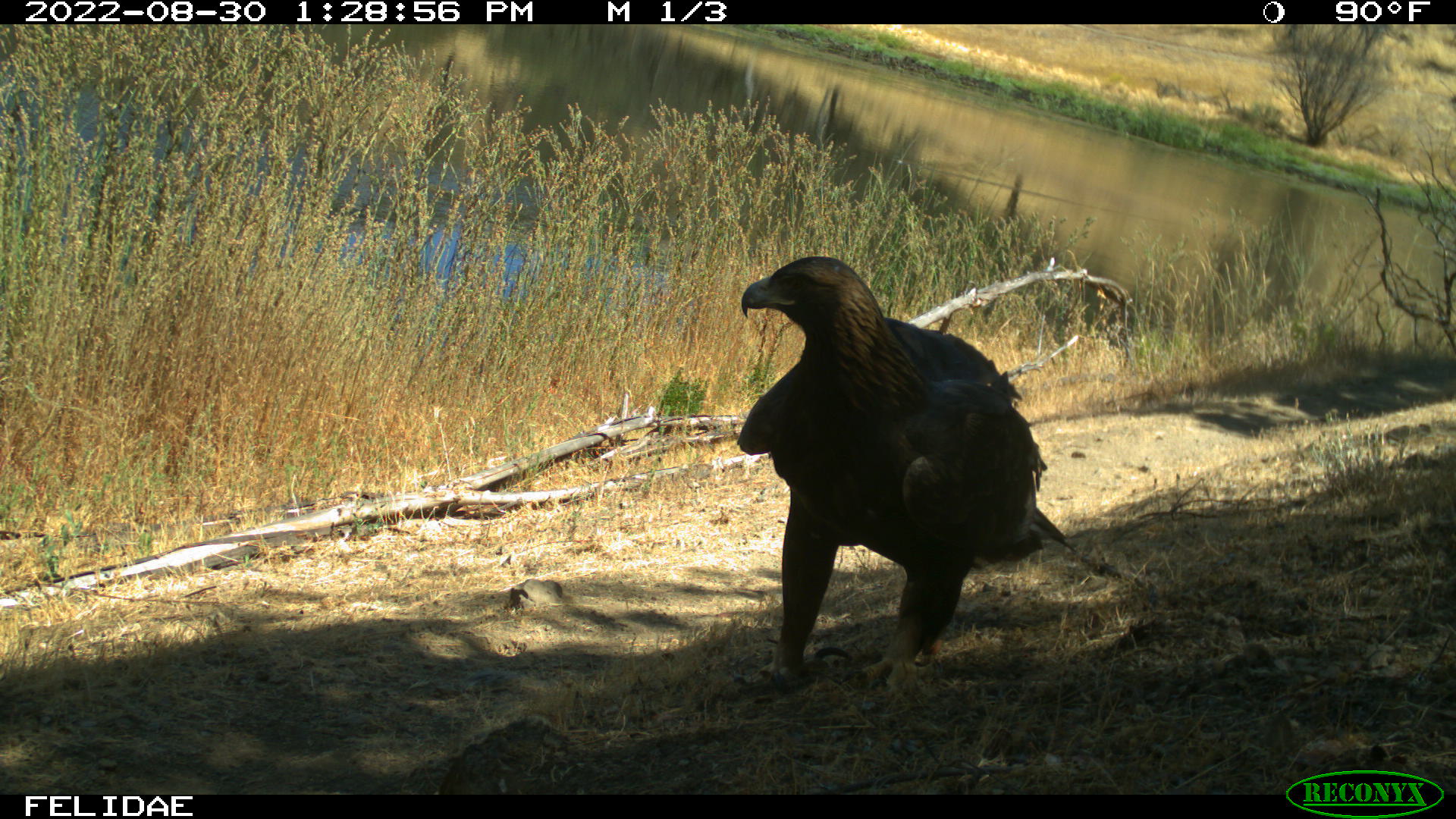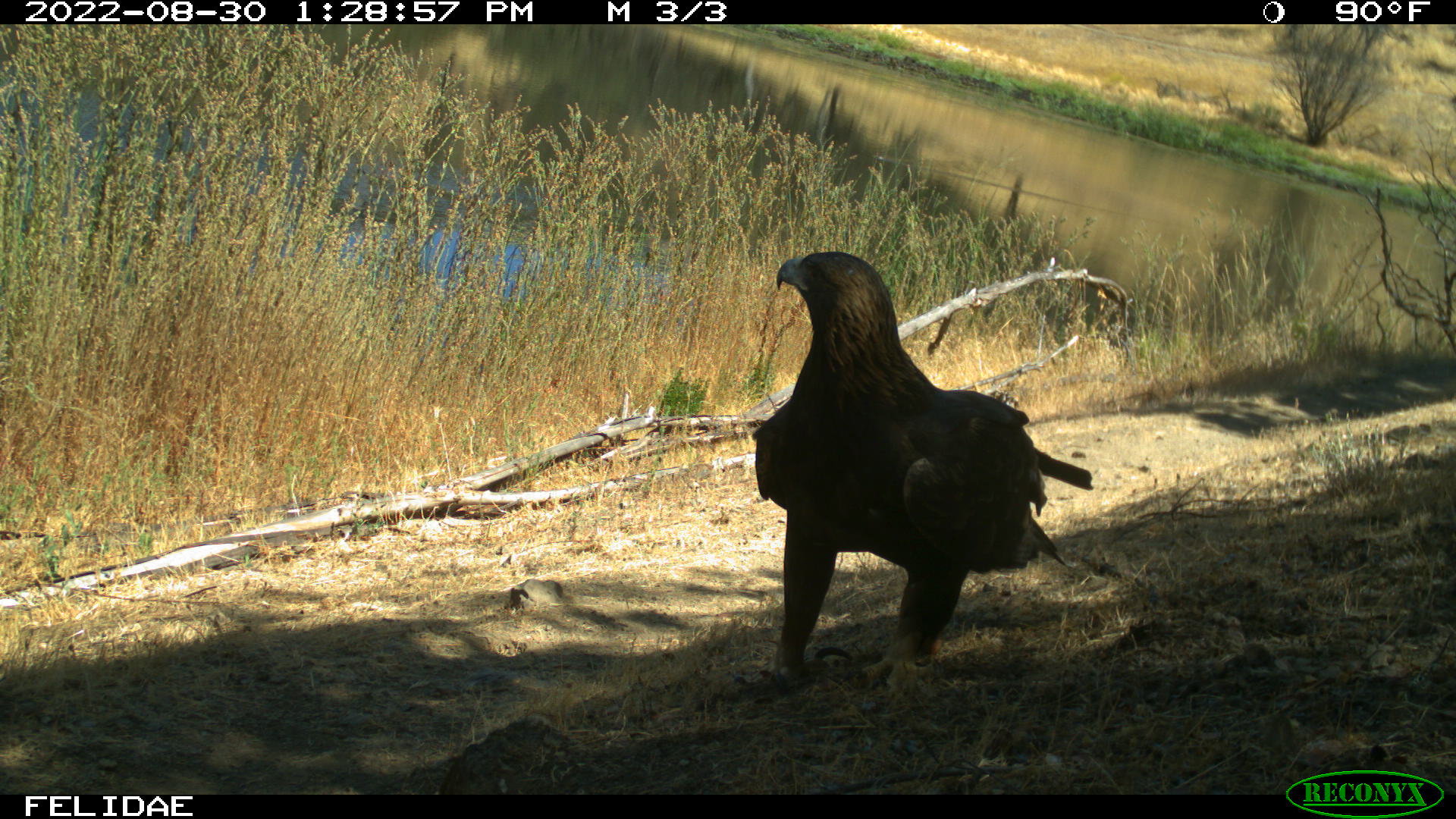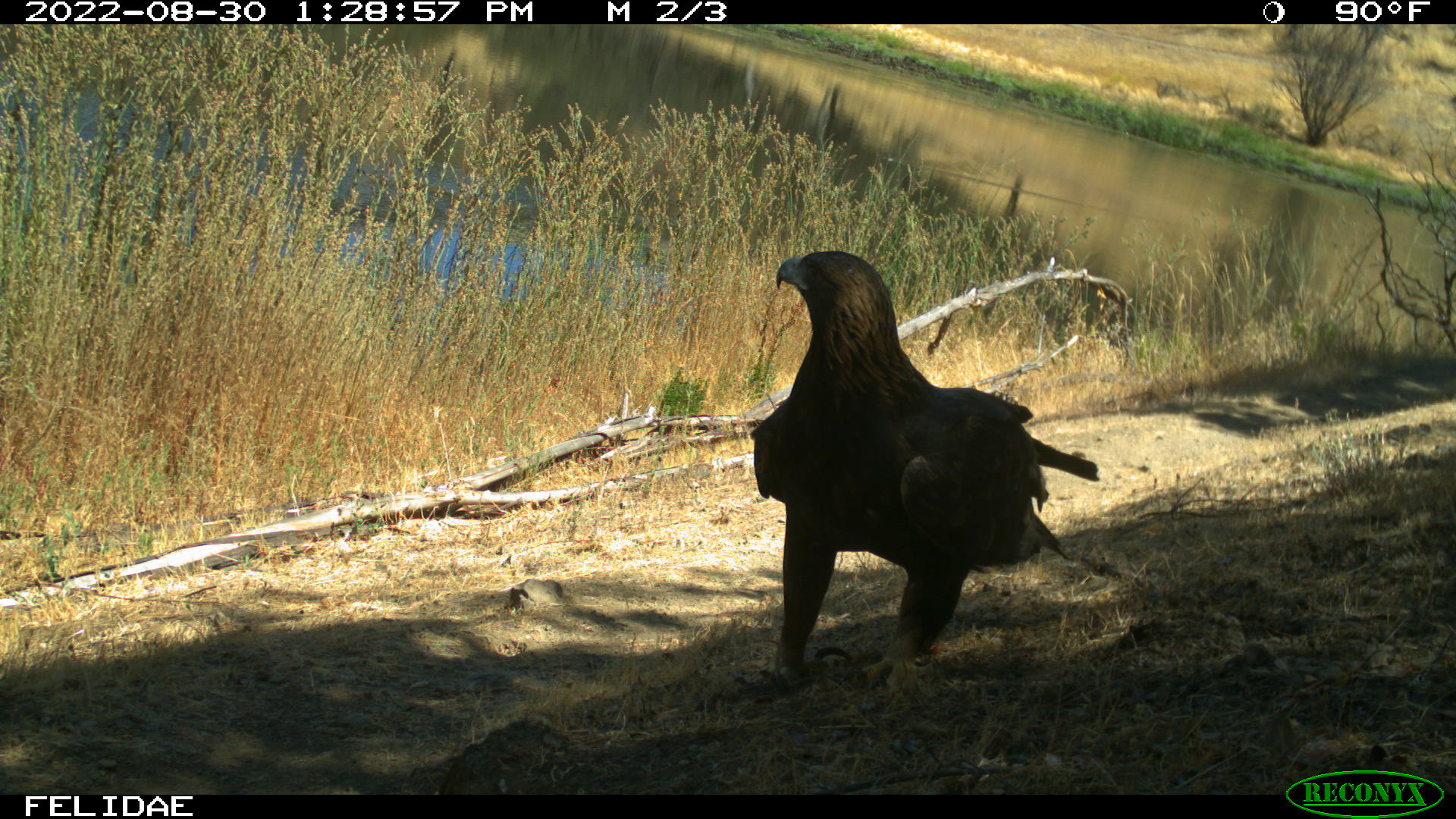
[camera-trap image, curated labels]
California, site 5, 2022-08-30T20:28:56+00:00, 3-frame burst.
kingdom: Animalia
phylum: Chordata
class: Aves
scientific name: Aves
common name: bird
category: unknown bird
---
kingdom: Animalia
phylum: Chordata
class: Aves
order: Accipitriformes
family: Accipitridae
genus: Buteo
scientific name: Buteo lineatus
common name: red-shouldered hawk